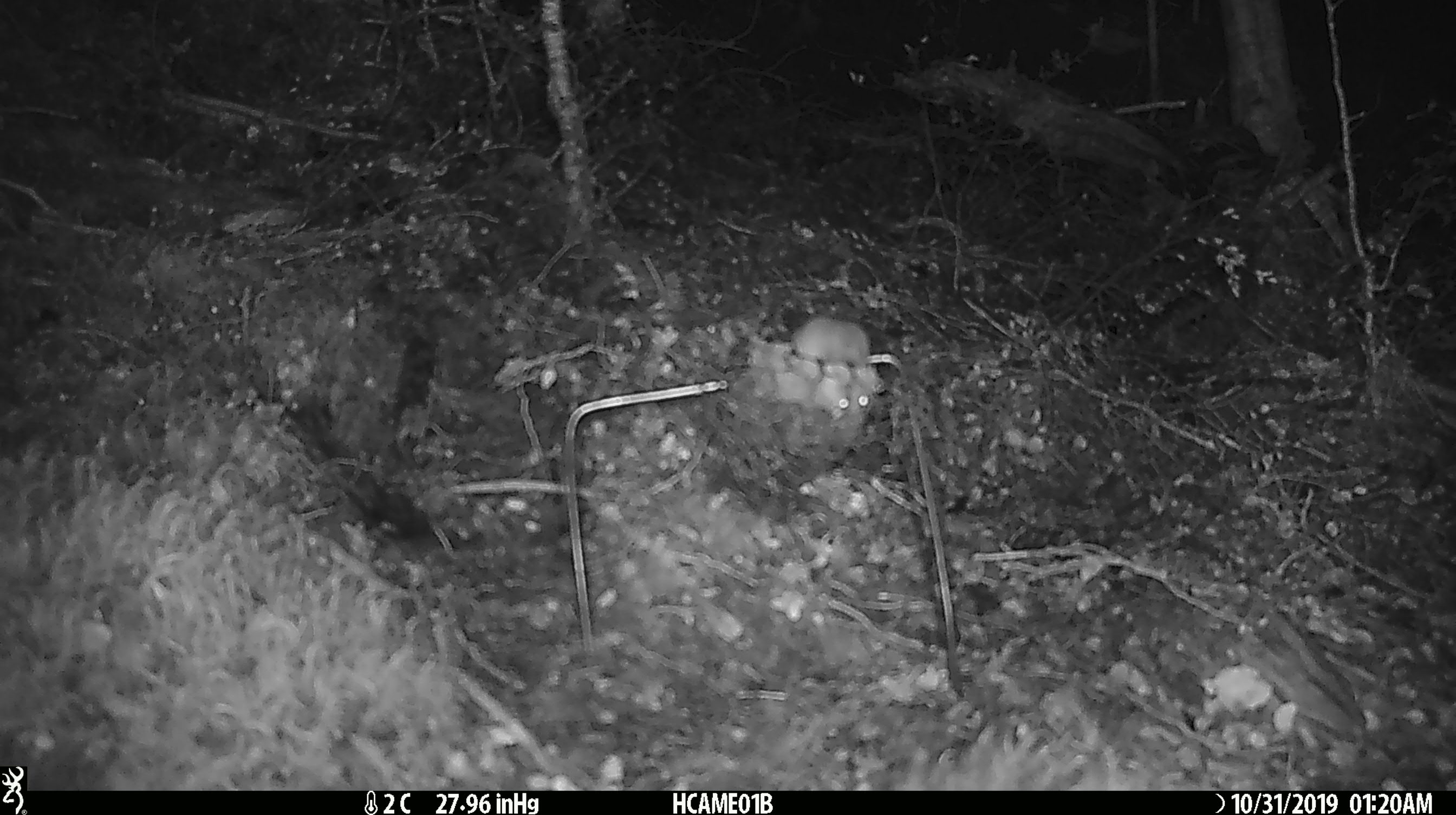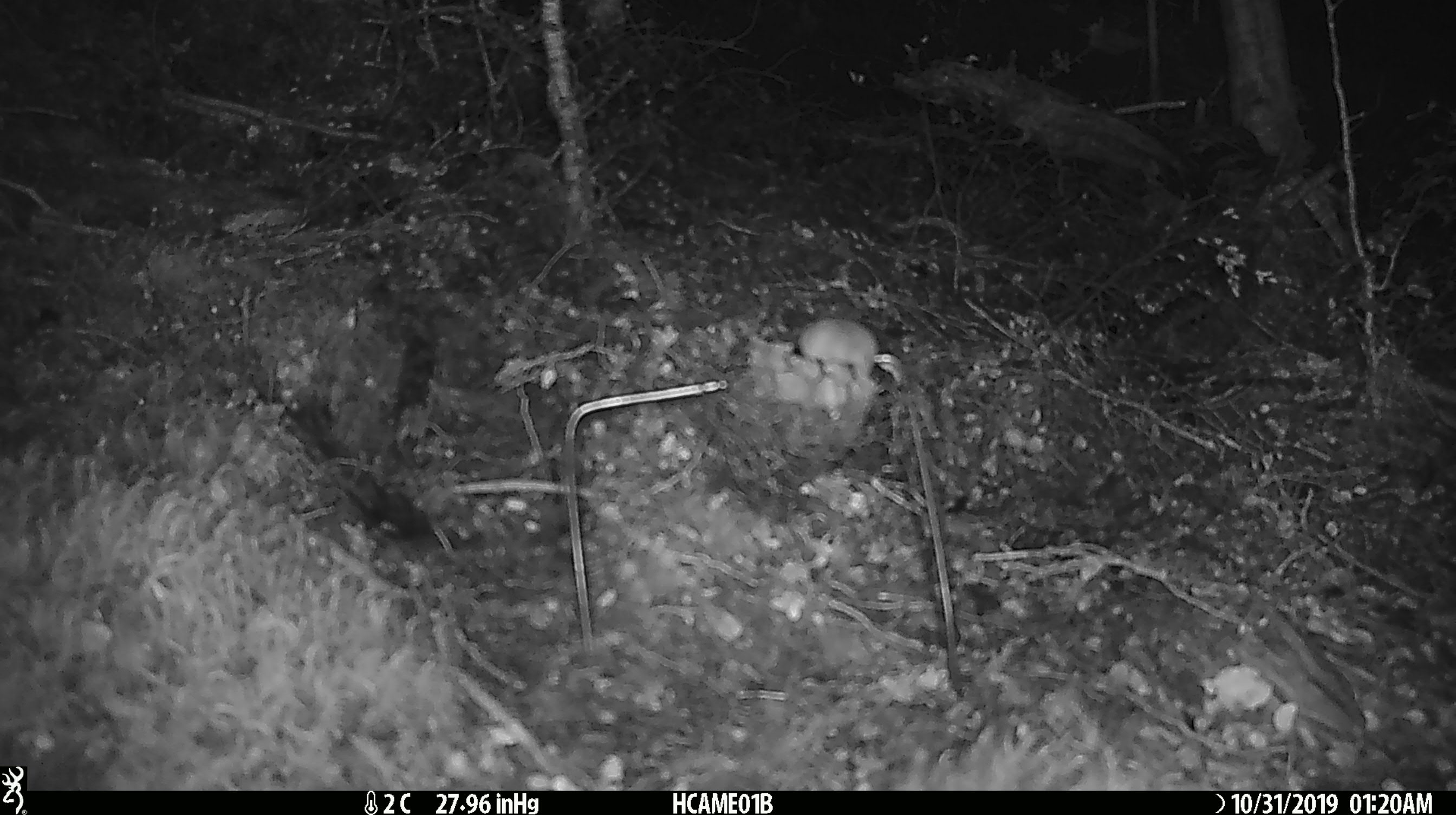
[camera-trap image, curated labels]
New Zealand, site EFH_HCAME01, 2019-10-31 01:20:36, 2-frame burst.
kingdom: Animalia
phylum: Chordata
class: Mammalia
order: Rodentia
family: Muridae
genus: Mus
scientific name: Mus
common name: mouse